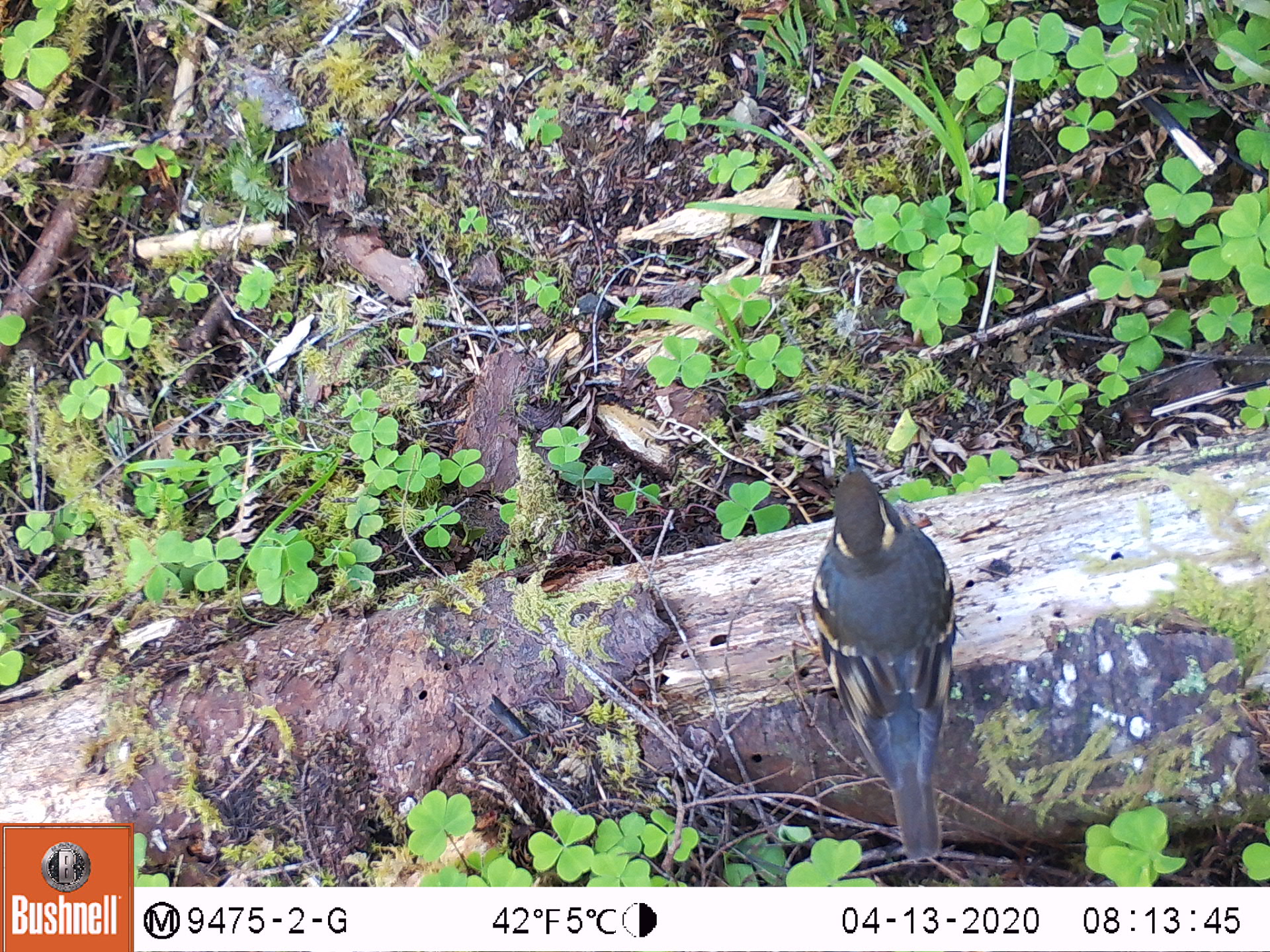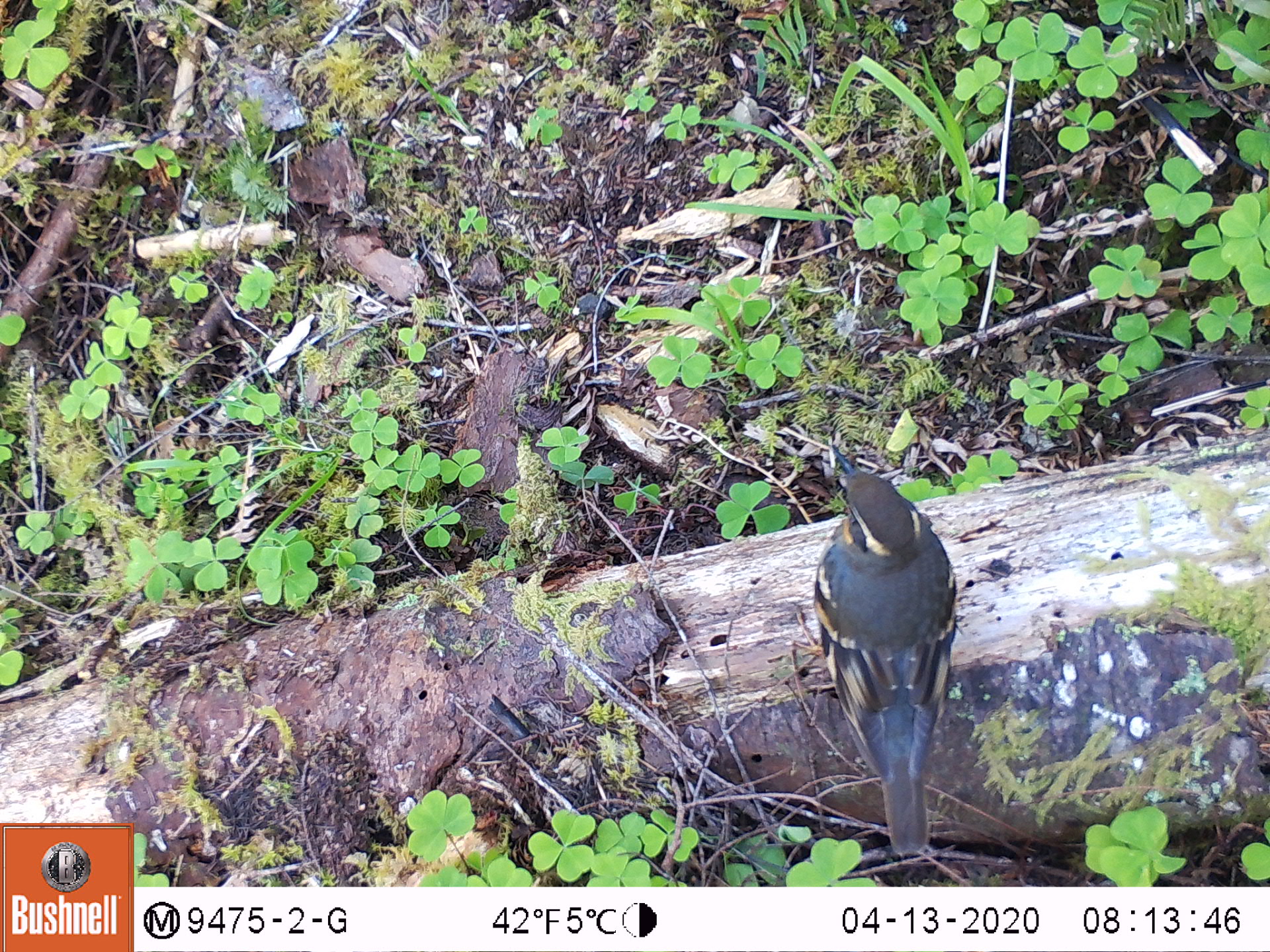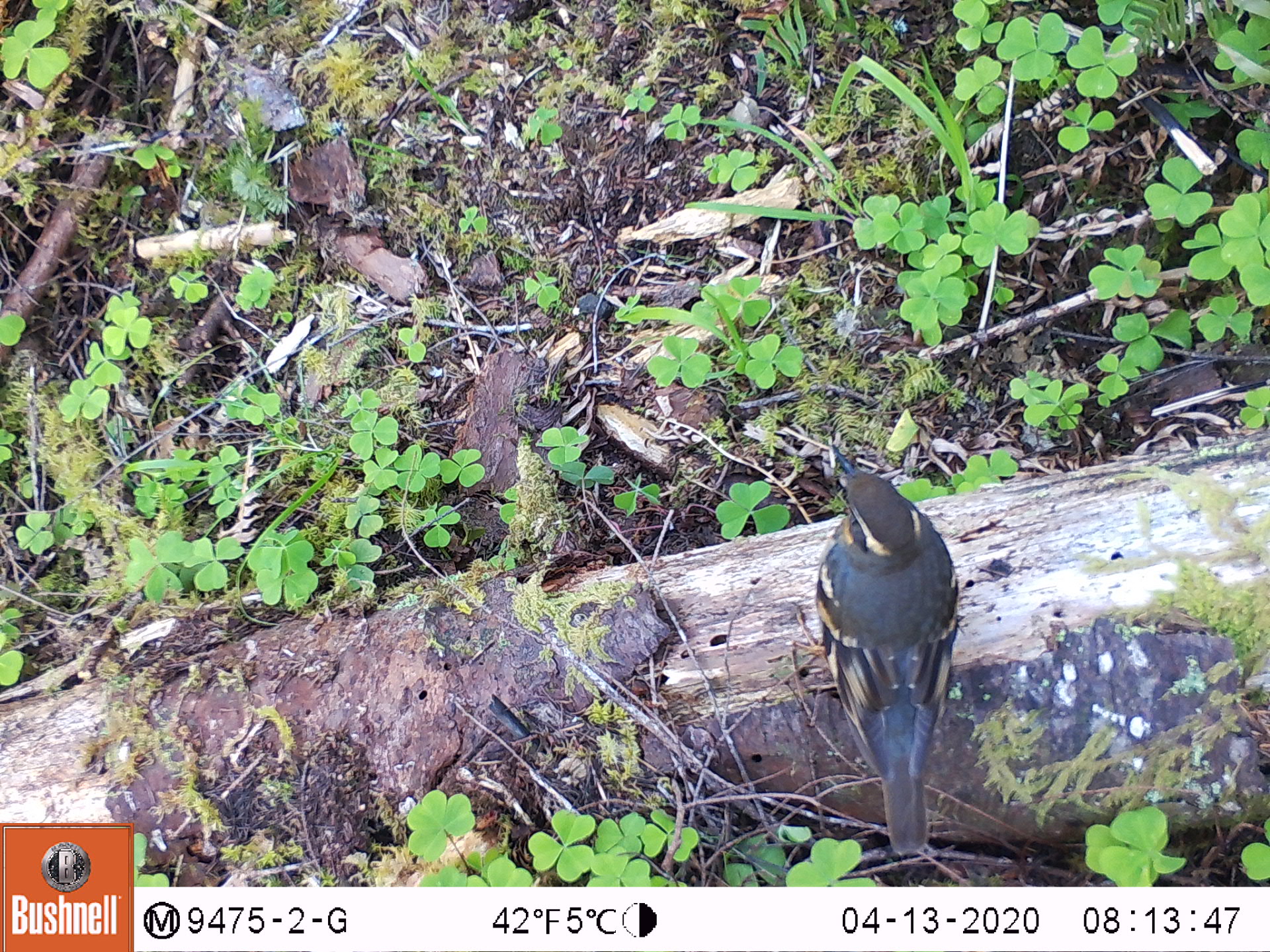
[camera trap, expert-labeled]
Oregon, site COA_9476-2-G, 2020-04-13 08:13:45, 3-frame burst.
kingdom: Animalia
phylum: Chordata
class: Aves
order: Passeriformes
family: Turdidae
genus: Ixoreus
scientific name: Ixoreus naevius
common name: varied thrush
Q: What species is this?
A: Varied thrush (Ixoreus naevius).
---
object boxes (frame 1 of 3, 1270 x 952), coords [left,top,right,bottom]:
varied thrush: [804,433,964,862]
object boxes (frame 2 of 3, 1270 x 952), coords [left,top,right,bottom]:
varied thrush: [818,440,964,860]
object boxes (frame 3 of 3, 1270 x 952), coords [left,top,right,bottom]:
varied thrush: [801,445,958,855]